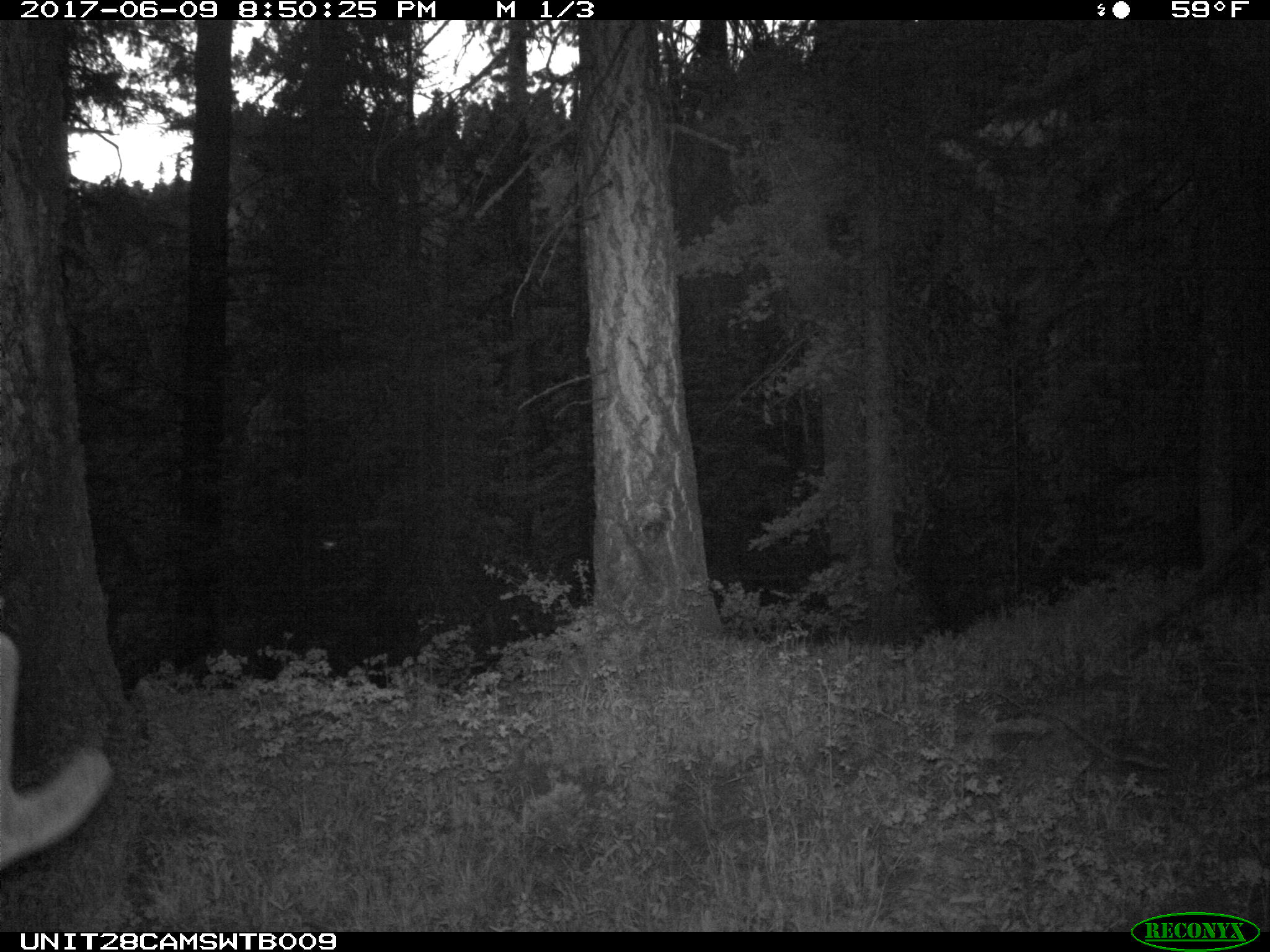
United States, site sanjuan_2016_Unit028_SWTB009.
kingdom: Animalia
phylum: Chordata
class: Mammalia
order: Artiodactyla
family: Cervidae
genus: Cervus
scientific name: Cervus elaphus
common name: red deer